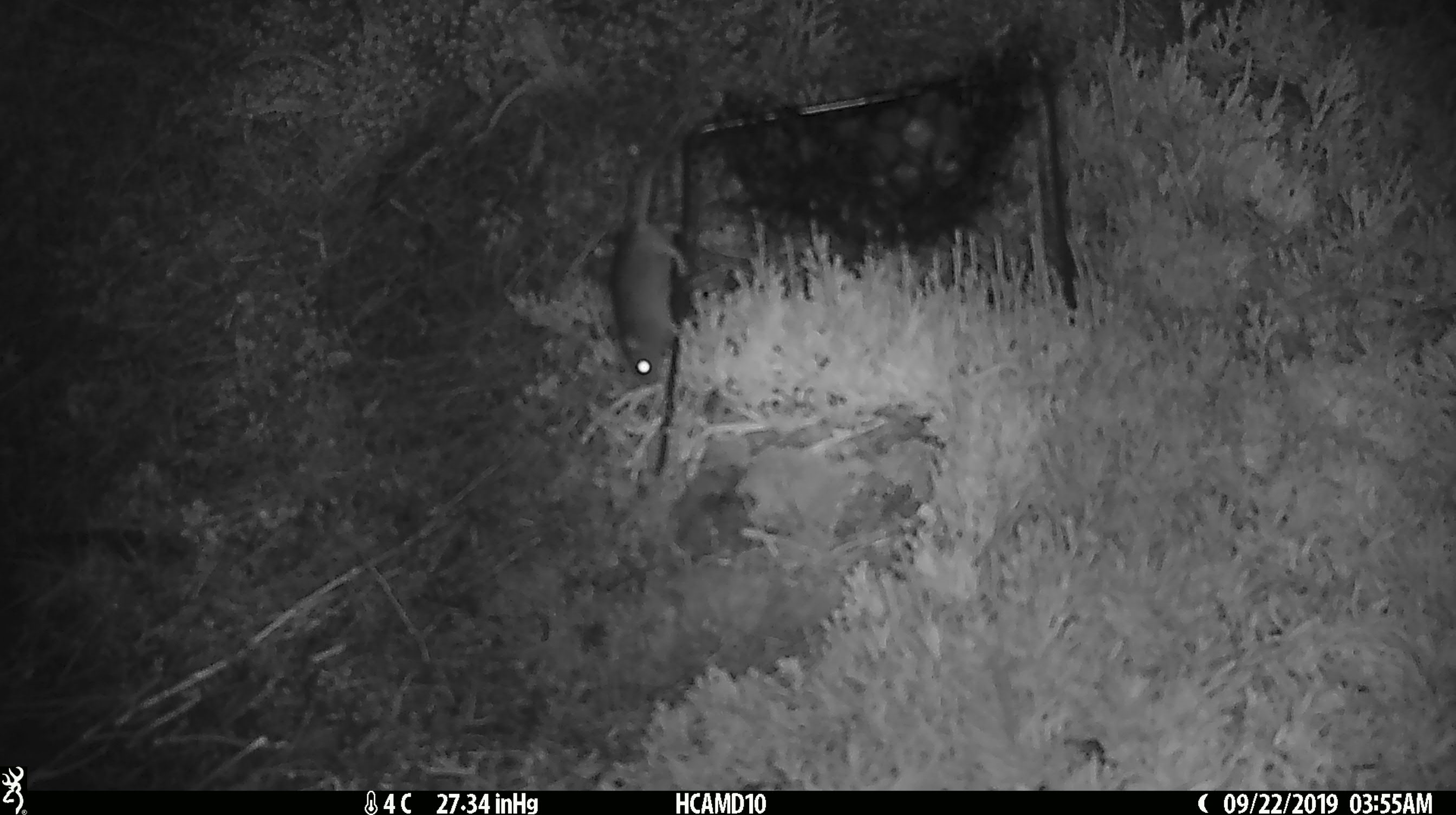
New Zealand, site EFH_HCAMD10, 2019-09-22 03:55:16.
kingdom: Animalia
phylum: Chordata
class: Mammalia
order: Rodentia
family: Muridae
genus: Mus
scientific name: Mus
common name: mouse